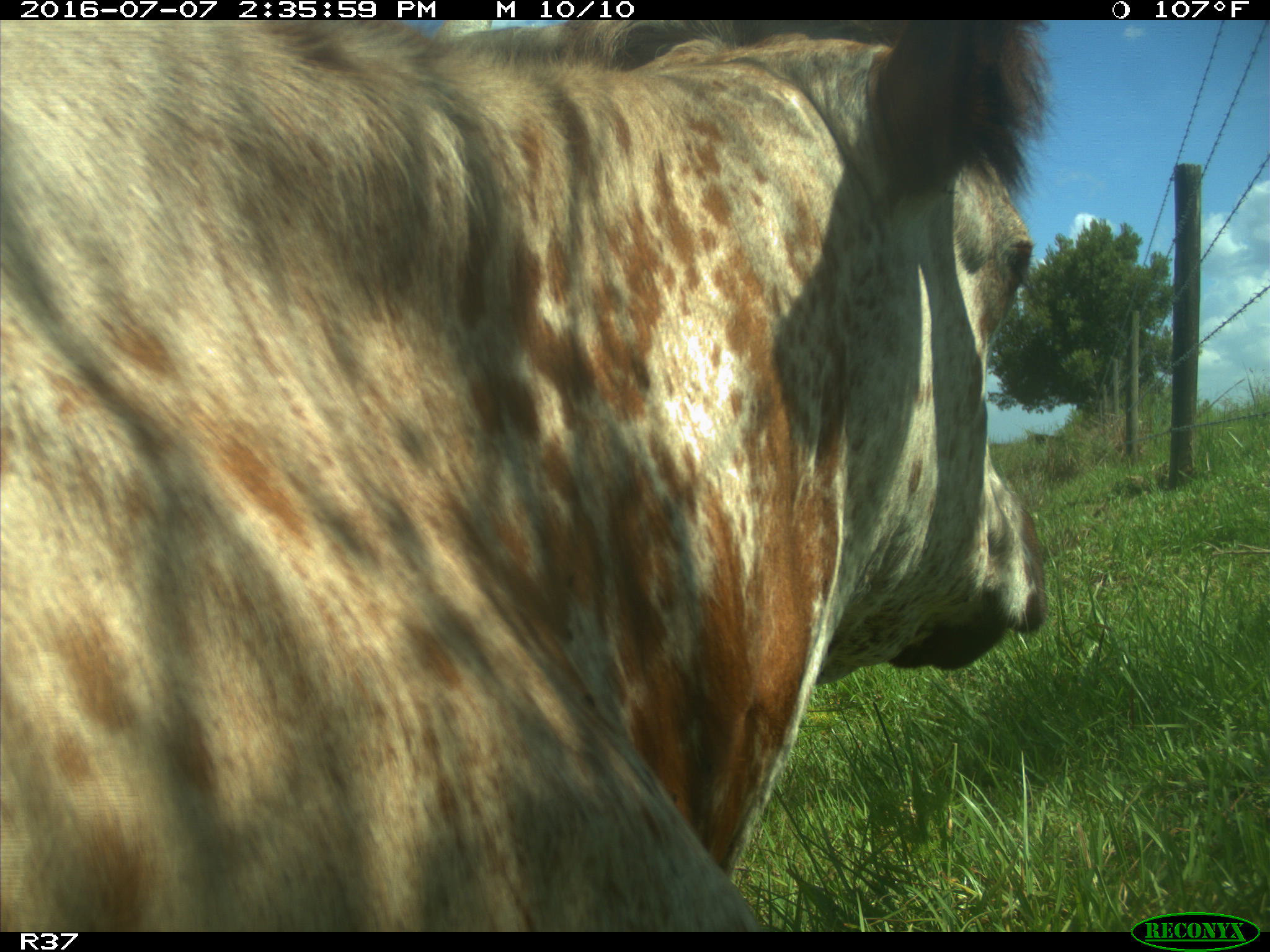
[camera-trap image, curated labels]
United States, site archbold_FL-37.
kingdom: Animalia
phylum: Chordata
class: Mammalia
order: Artiodactyla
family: Bovidae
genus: Bos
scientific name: Bos taurus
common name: domestic cow